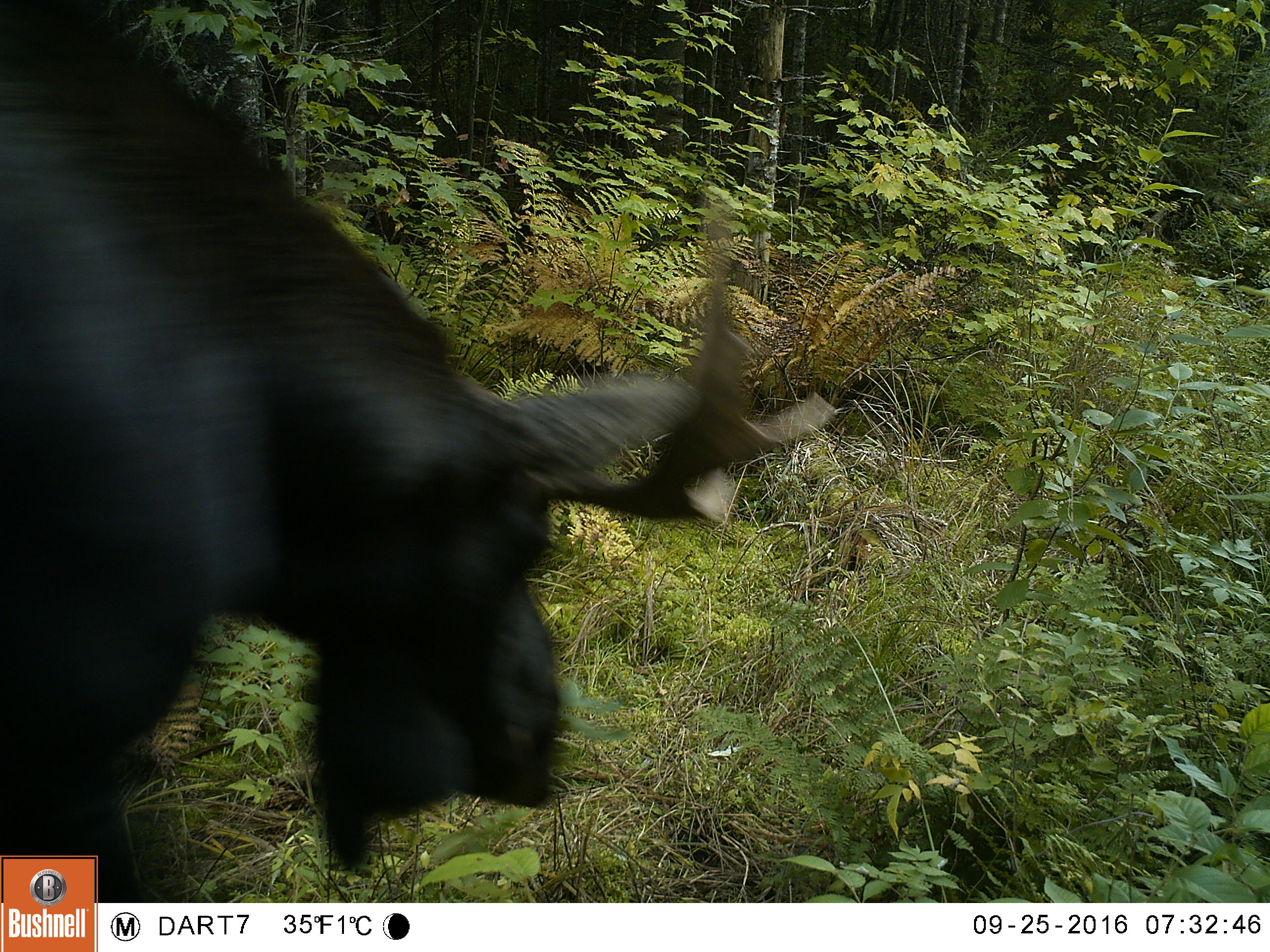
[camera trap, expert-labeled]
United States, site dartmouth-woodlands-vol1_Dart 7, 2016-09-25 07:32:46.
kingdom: Animalia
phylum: Chordata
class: Mammalia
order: Artiodactyla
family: Cervidae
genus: Alces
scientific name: Alces alces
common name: moose